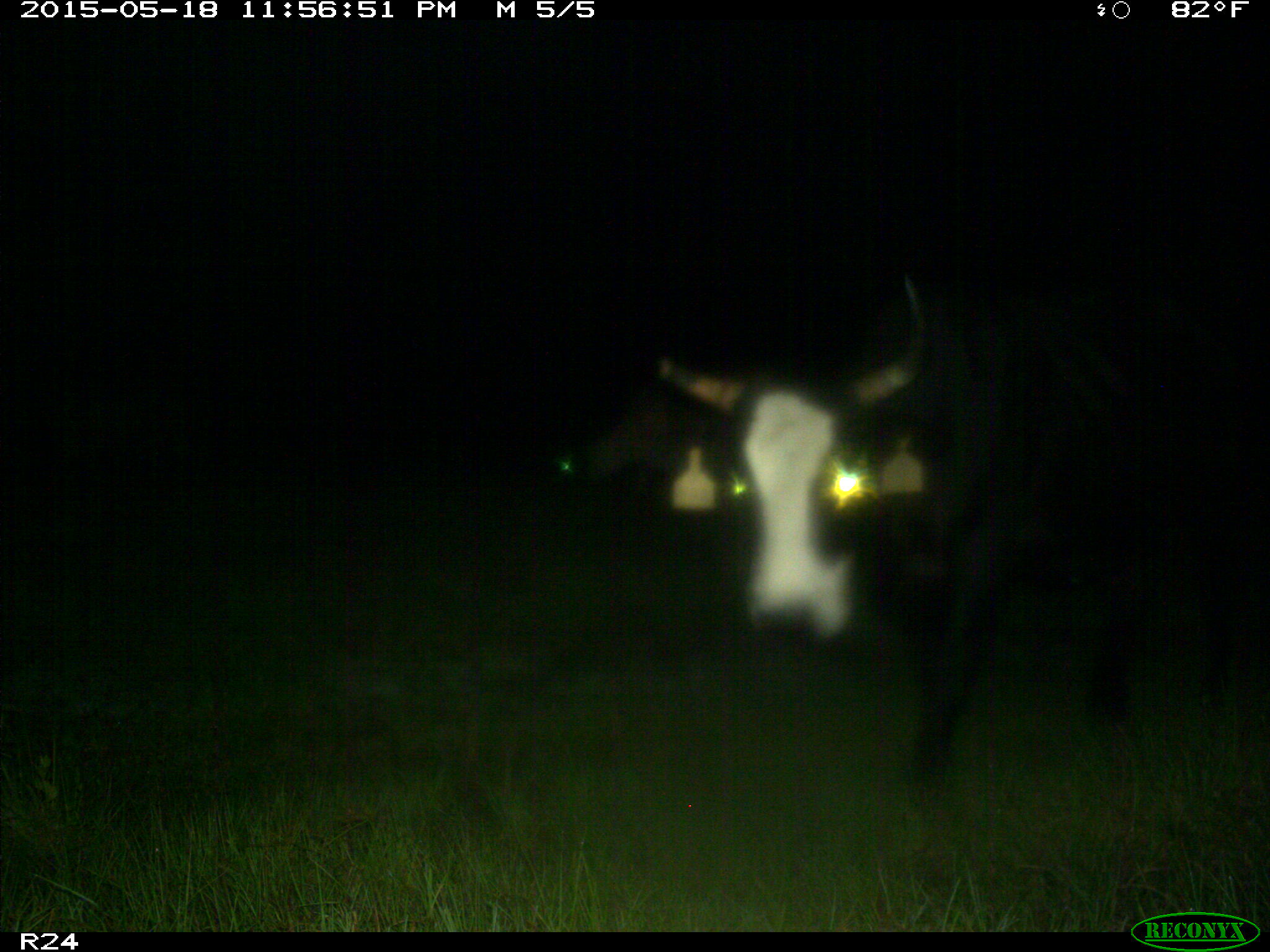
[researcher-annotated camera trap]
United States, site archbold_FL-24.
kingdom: Animalia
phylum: Chordata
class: Mammalia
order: Artiodactyla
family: Bovidae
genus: Bos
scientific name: Bos taurus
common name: domestic cow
Bos taurus (domestic cow).